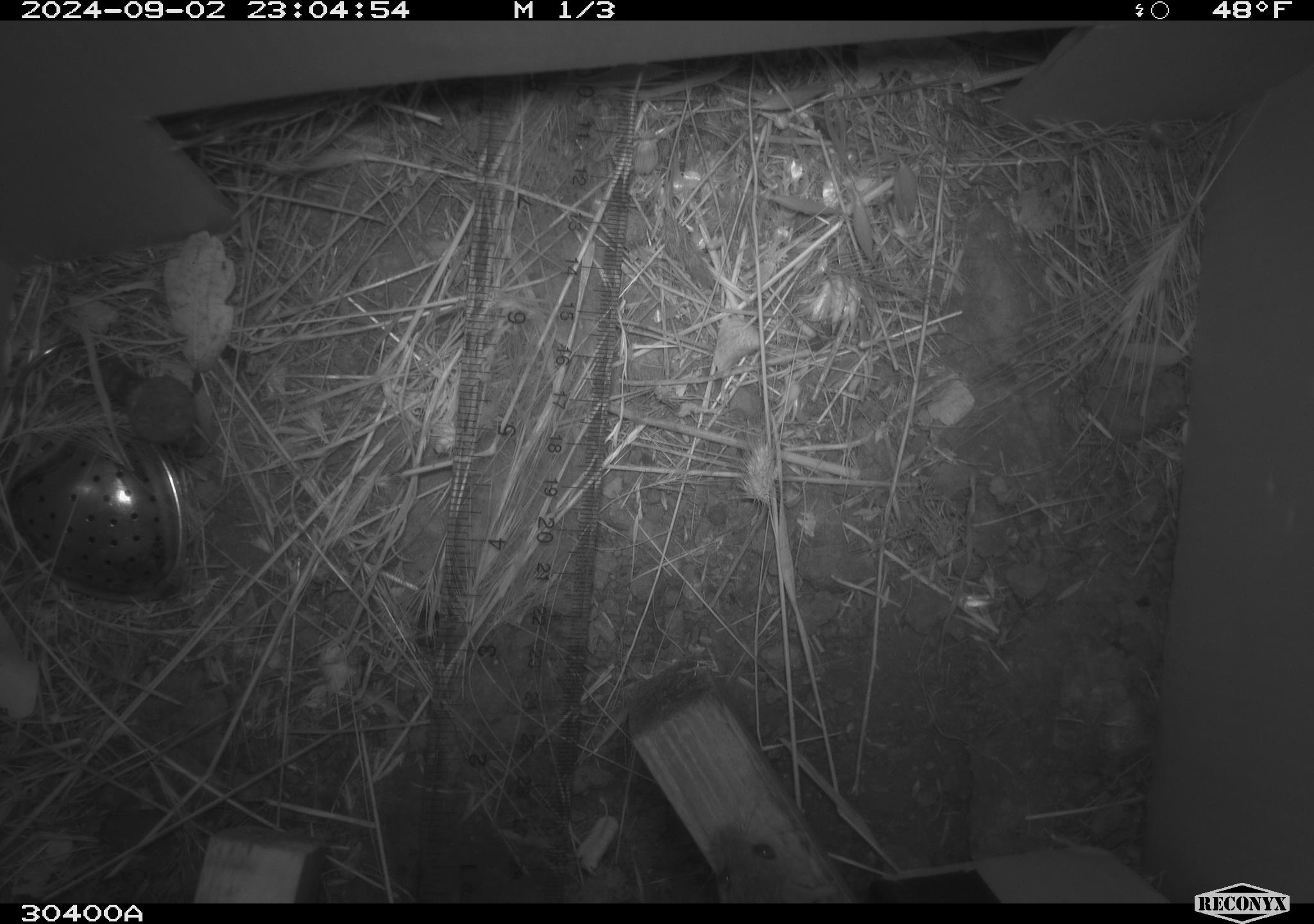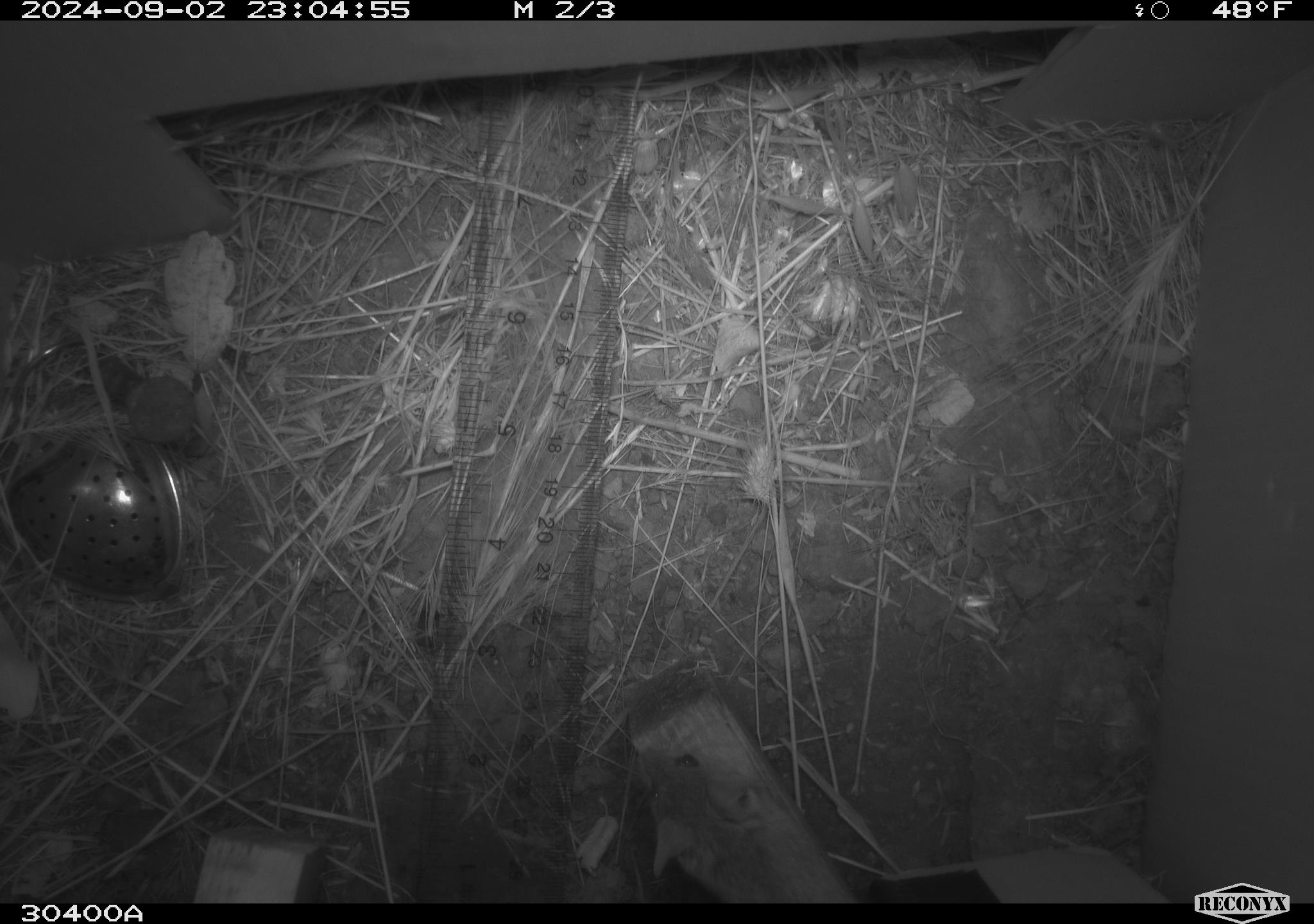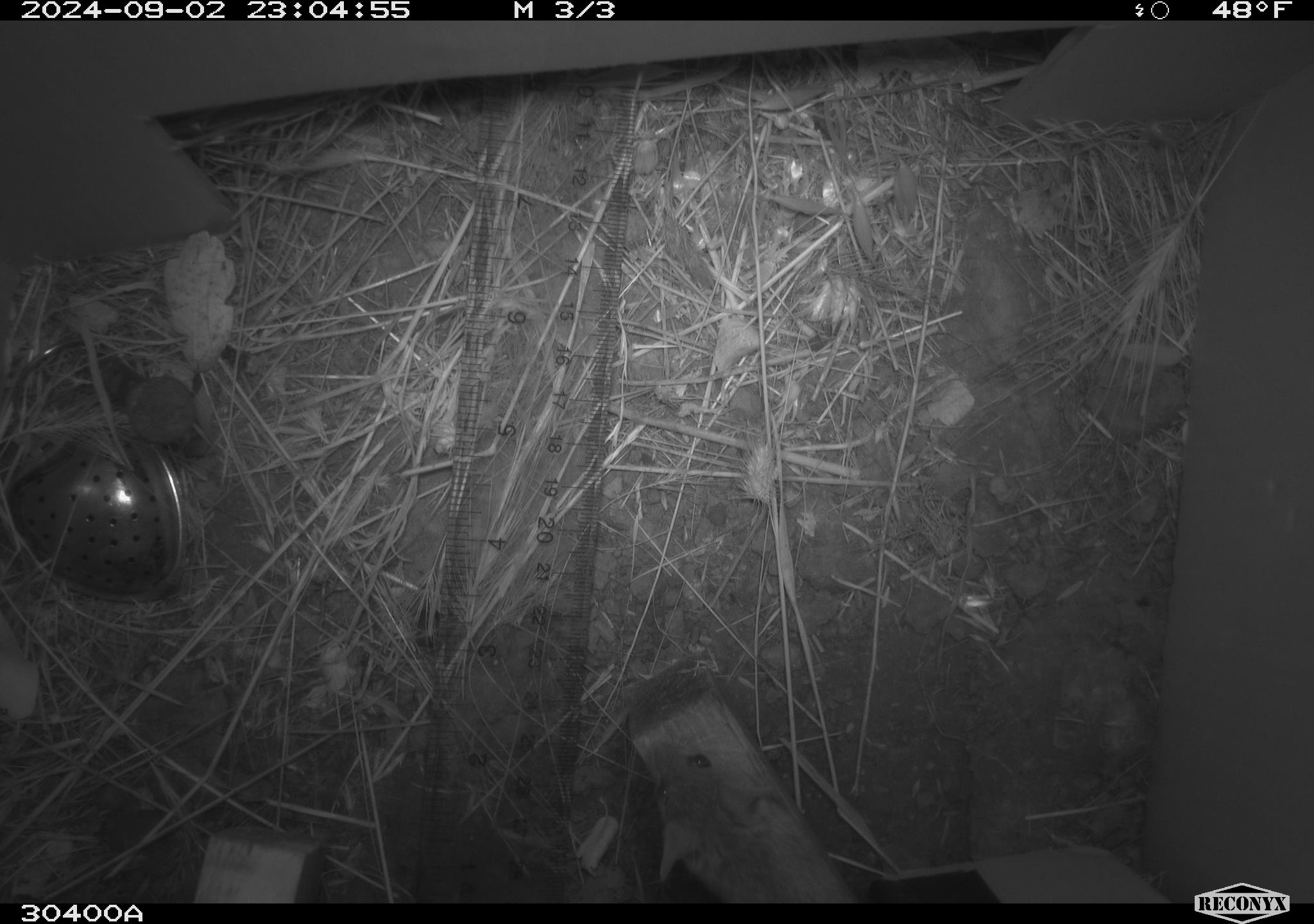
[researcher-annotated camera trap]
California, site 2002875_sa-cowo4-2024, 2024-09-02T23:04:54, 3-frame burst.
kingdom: Animalia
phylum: Chordata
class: Mammalia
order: Rodentia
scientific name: Rodentia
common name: mouse species